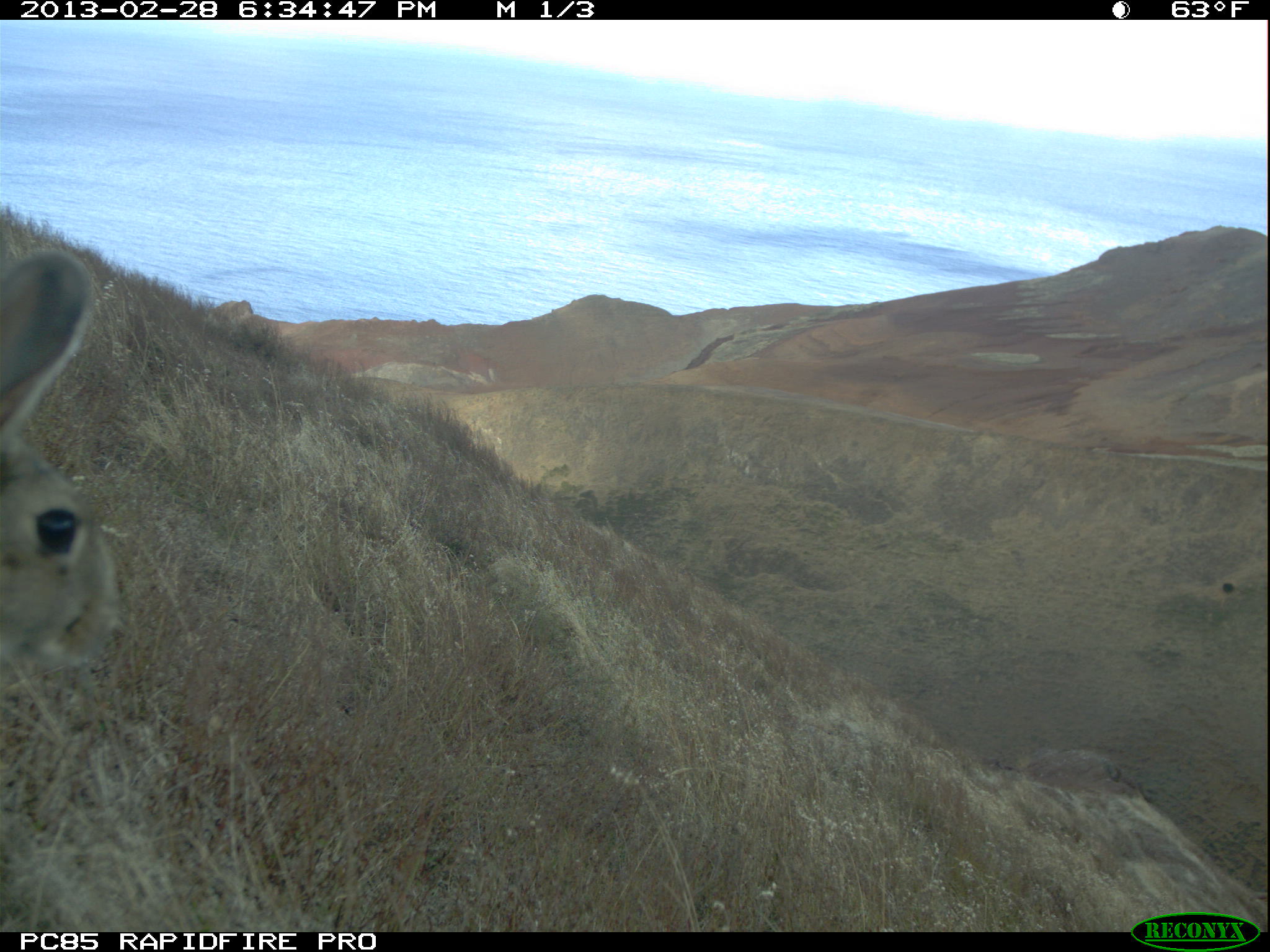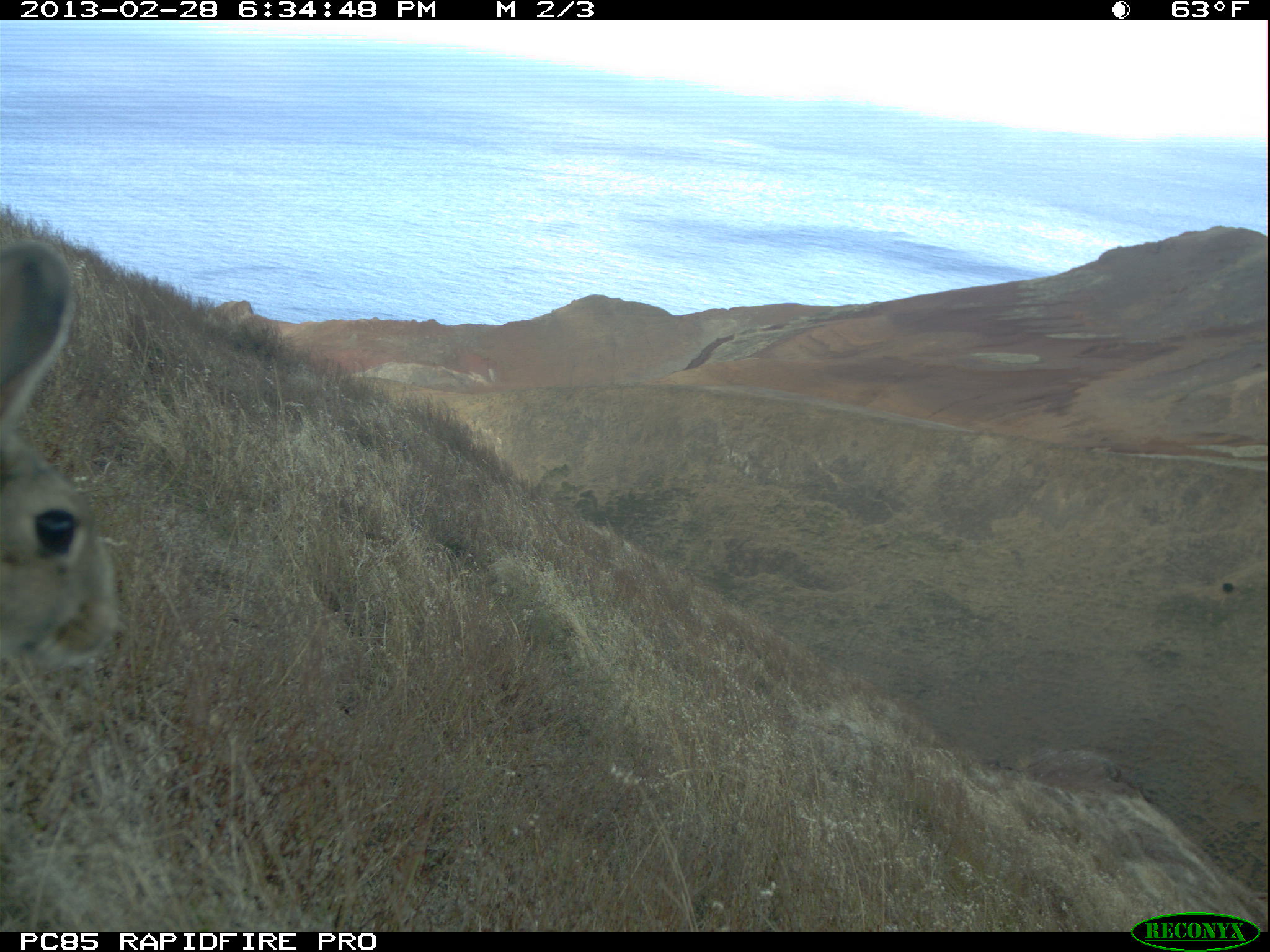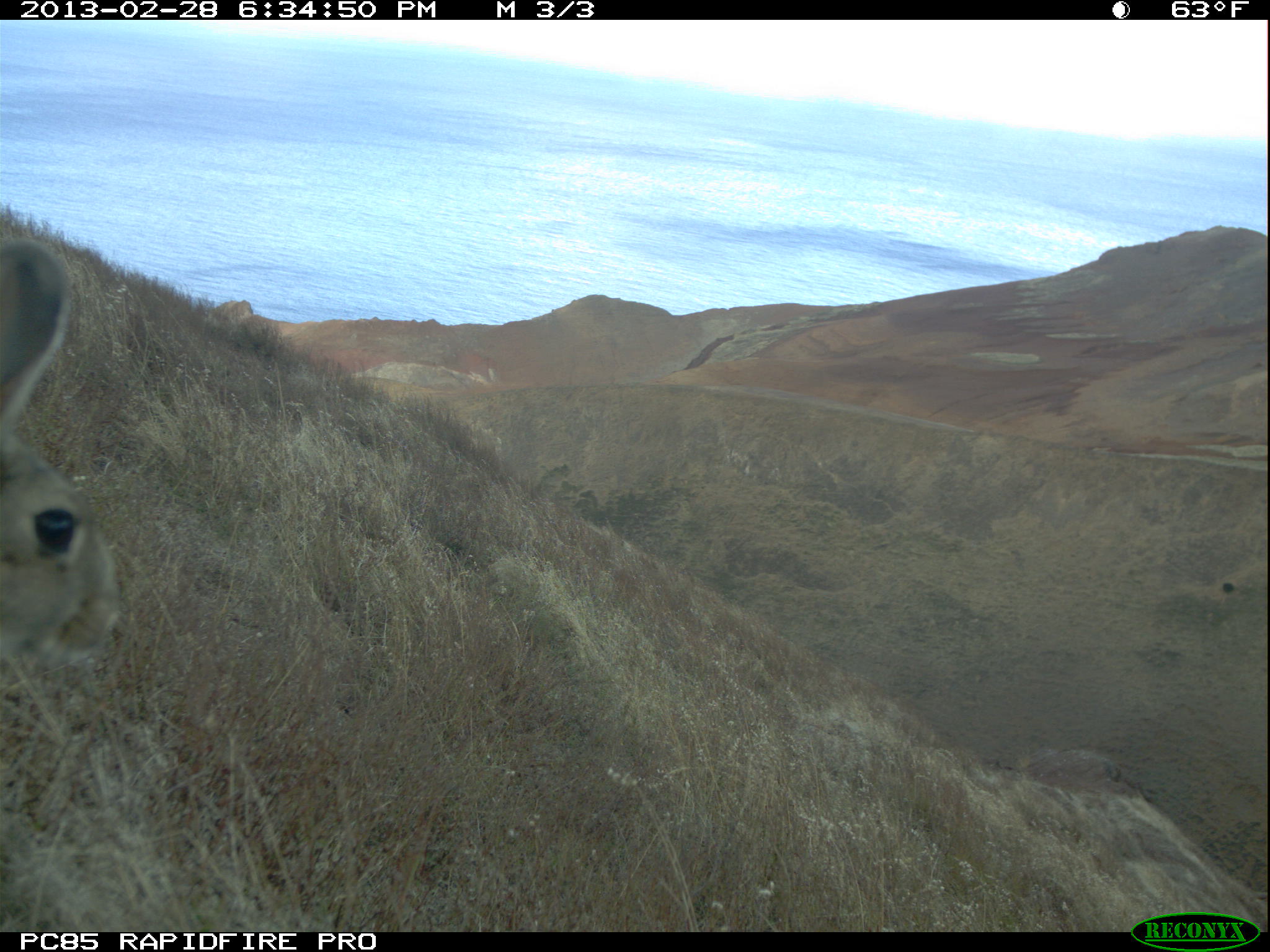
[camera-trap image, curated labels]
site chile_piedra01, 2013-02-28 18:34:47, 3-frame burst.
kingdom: Animalia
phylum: Chordata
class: Mammalia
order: Lagomorpha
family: Leporidae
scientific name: Leporidae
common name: rabbits and hares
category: rabbit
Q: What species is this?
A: Rabbit (rabbits and hares) (Leporidae).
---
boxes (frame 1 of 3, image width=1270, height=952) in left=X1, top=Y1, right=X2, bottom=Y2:
rabbit: left=0, top=241, right=123, bottom=705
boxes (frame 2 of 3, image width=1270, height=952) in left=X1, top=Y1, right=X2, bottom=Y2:
rabbit: left=0, top=238, right=123, bottom=678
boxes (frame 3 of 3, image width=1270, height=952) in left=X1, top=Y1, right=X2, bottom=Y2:
rabbit: left=0, top=237, right=123, bottom=676